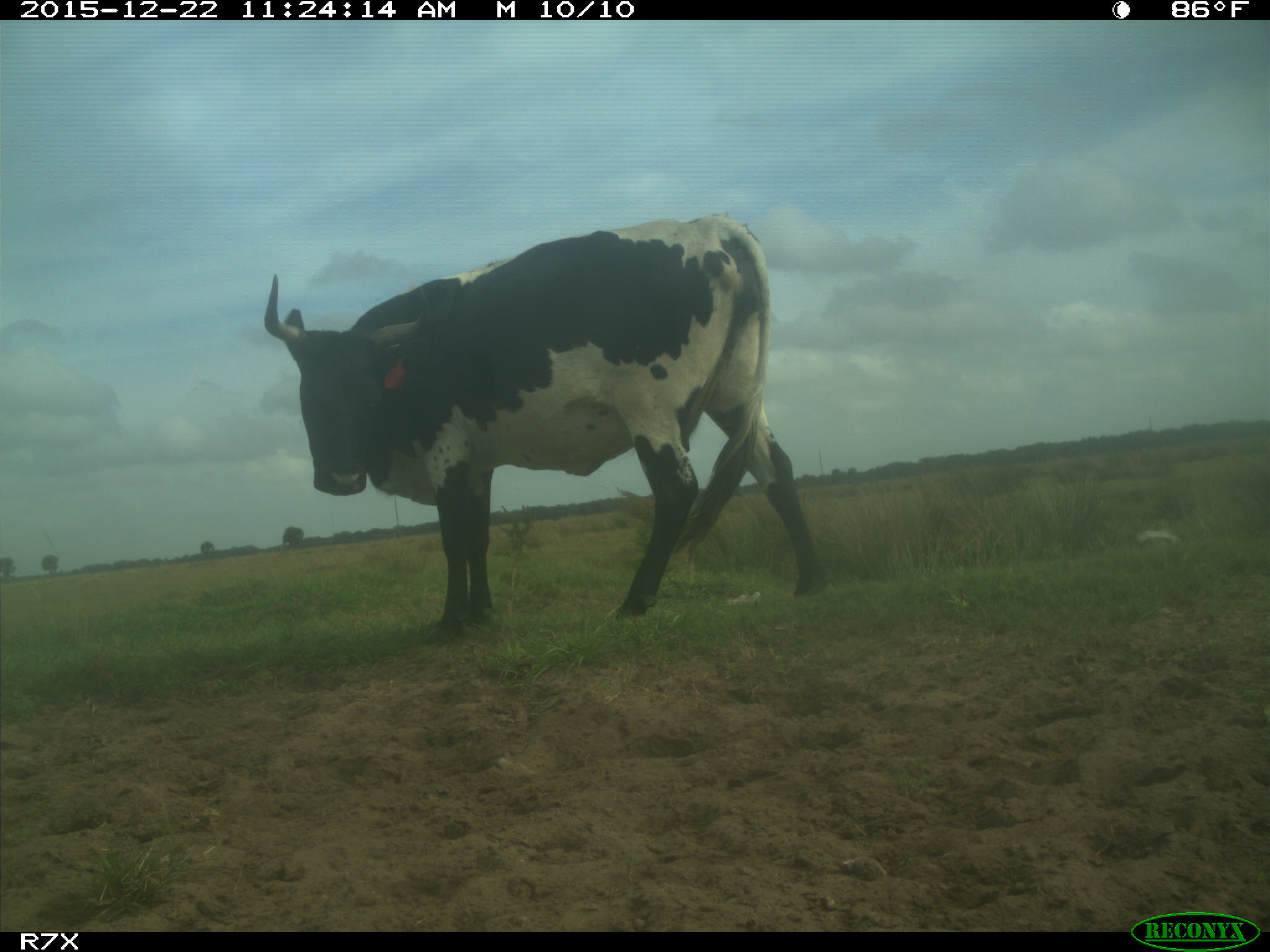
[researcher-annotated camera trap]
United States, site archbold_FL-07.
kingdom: Animalia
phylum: Chordata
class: Mammalia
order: Artiodactyla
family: Bovidae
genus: Bos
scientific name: Bos taurus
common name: domestic cow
Bos taurus (domestic cow).